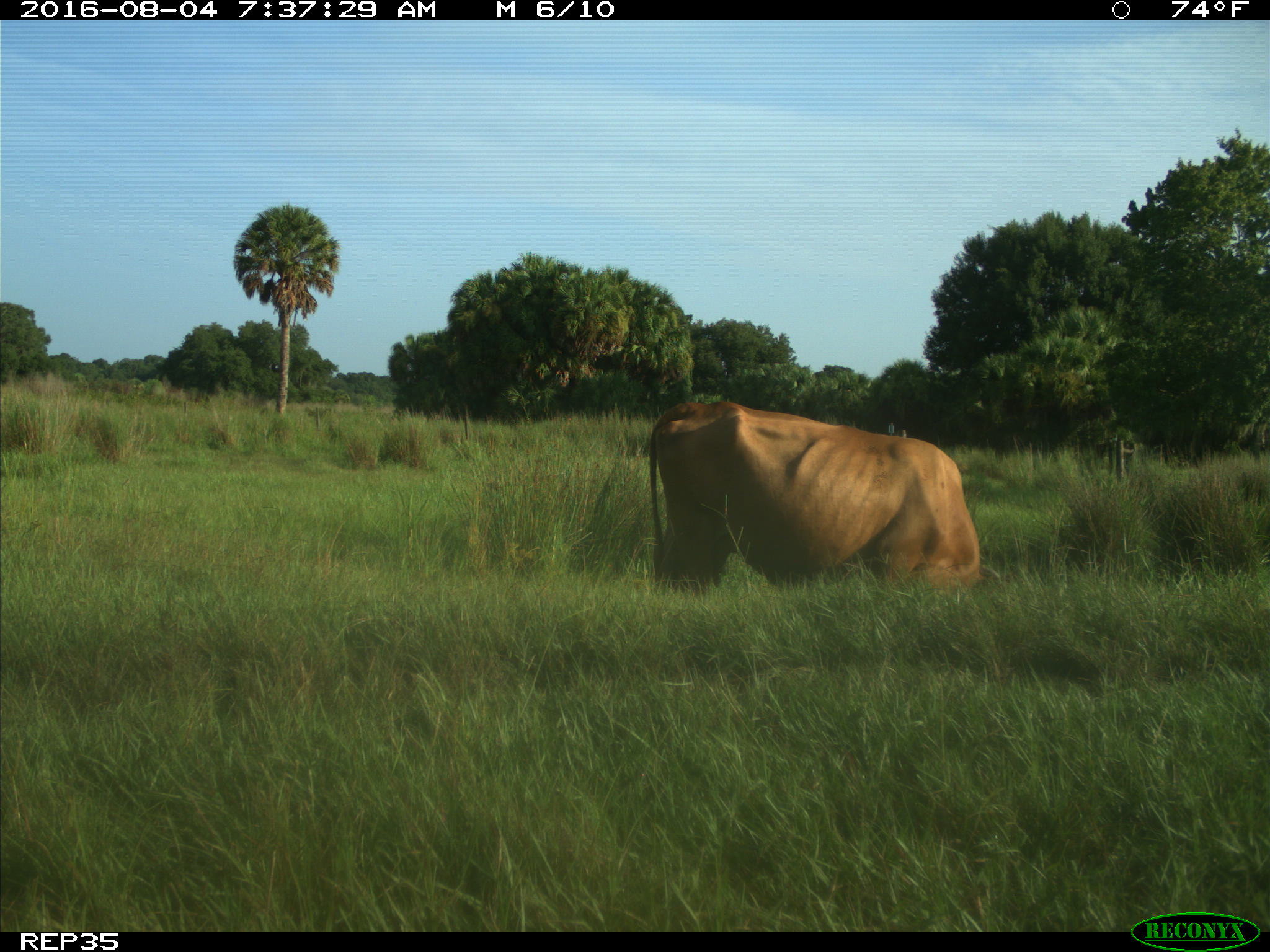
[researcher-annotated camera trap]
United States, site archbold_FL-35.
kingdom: Animalia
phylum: Chordata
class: Mammalia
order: Artiodactyla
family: Bovidae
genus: Bos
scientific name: Bos taurus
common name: domestic cow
Bos taurus (domestic cow).